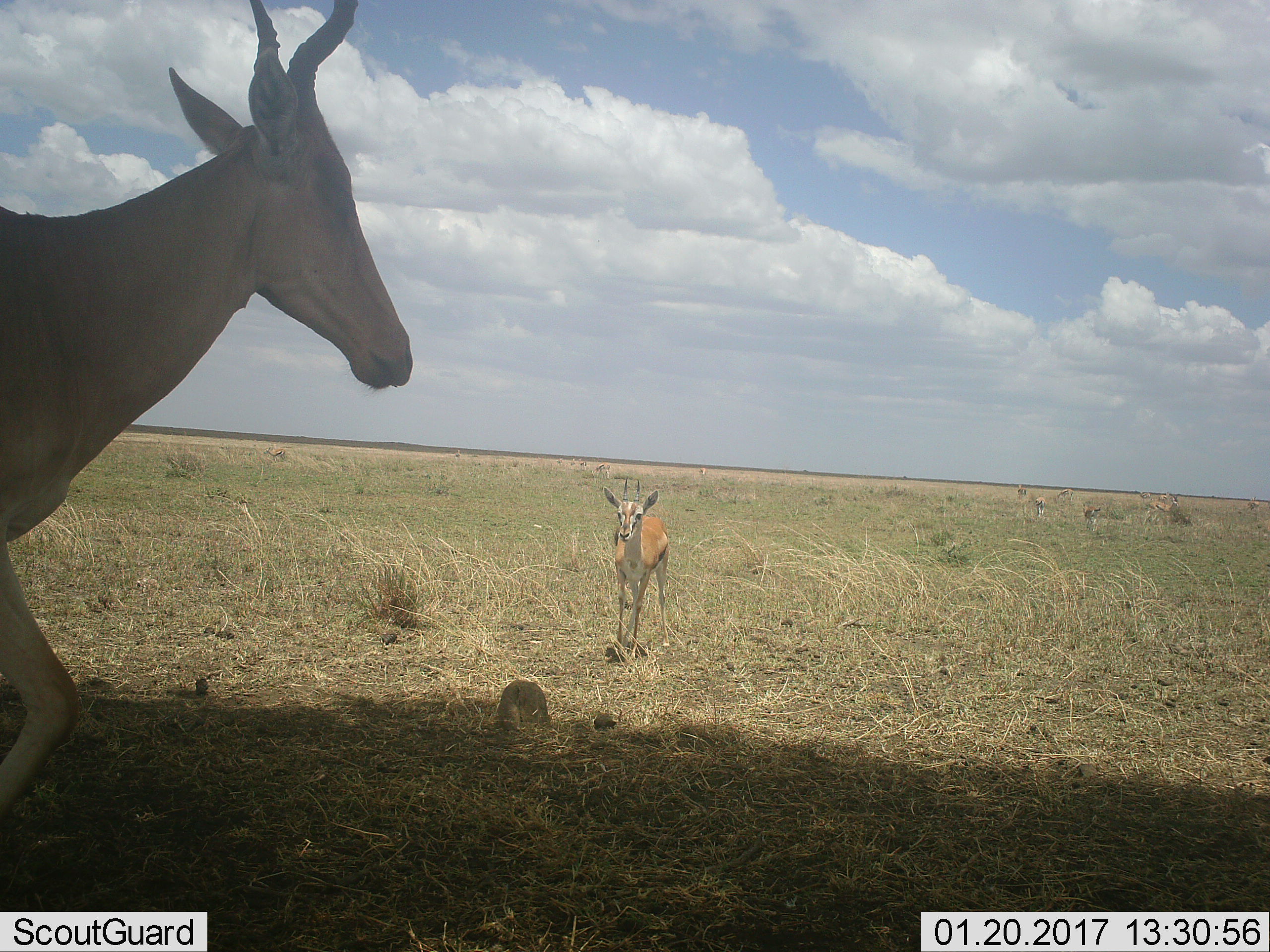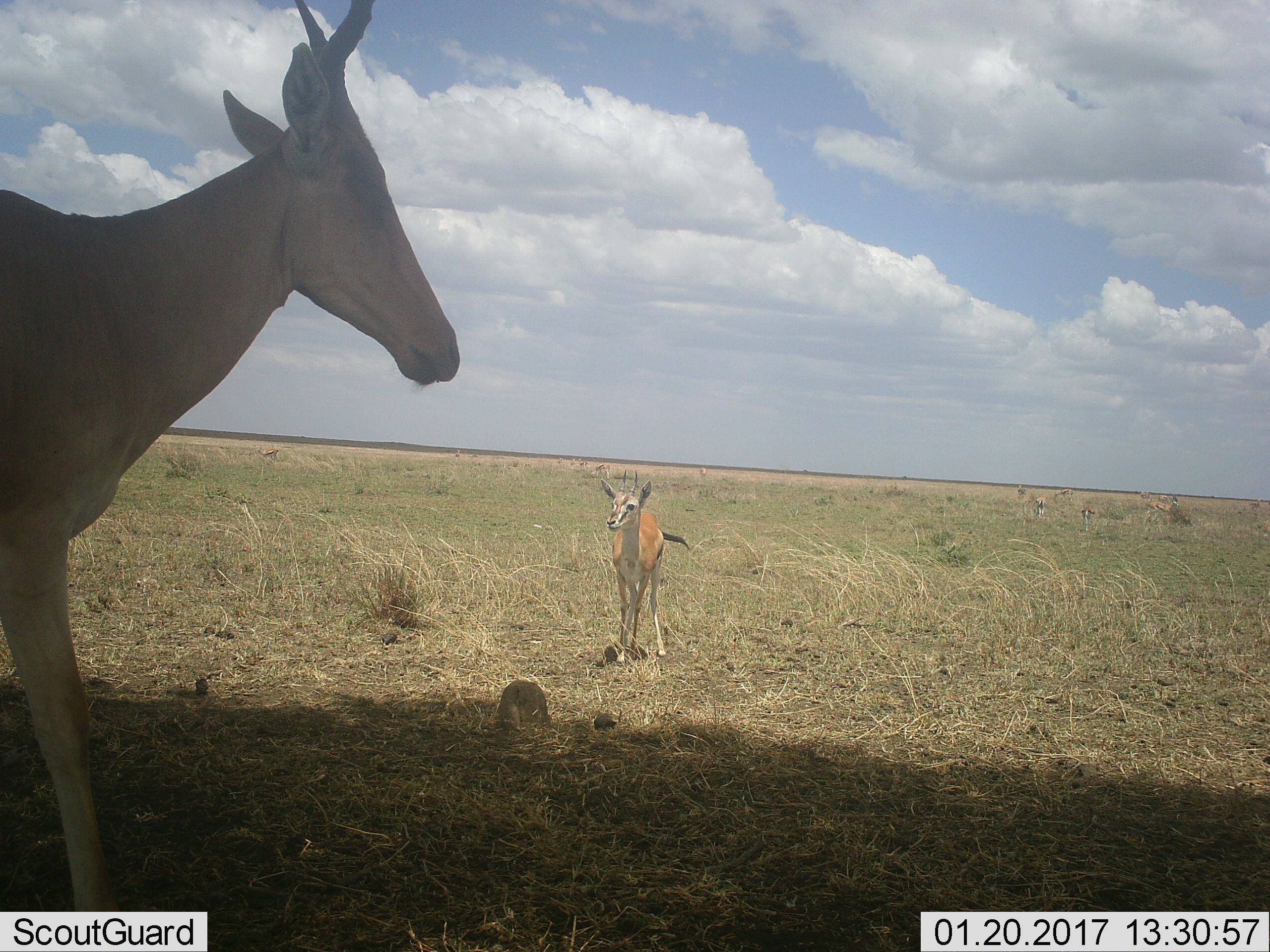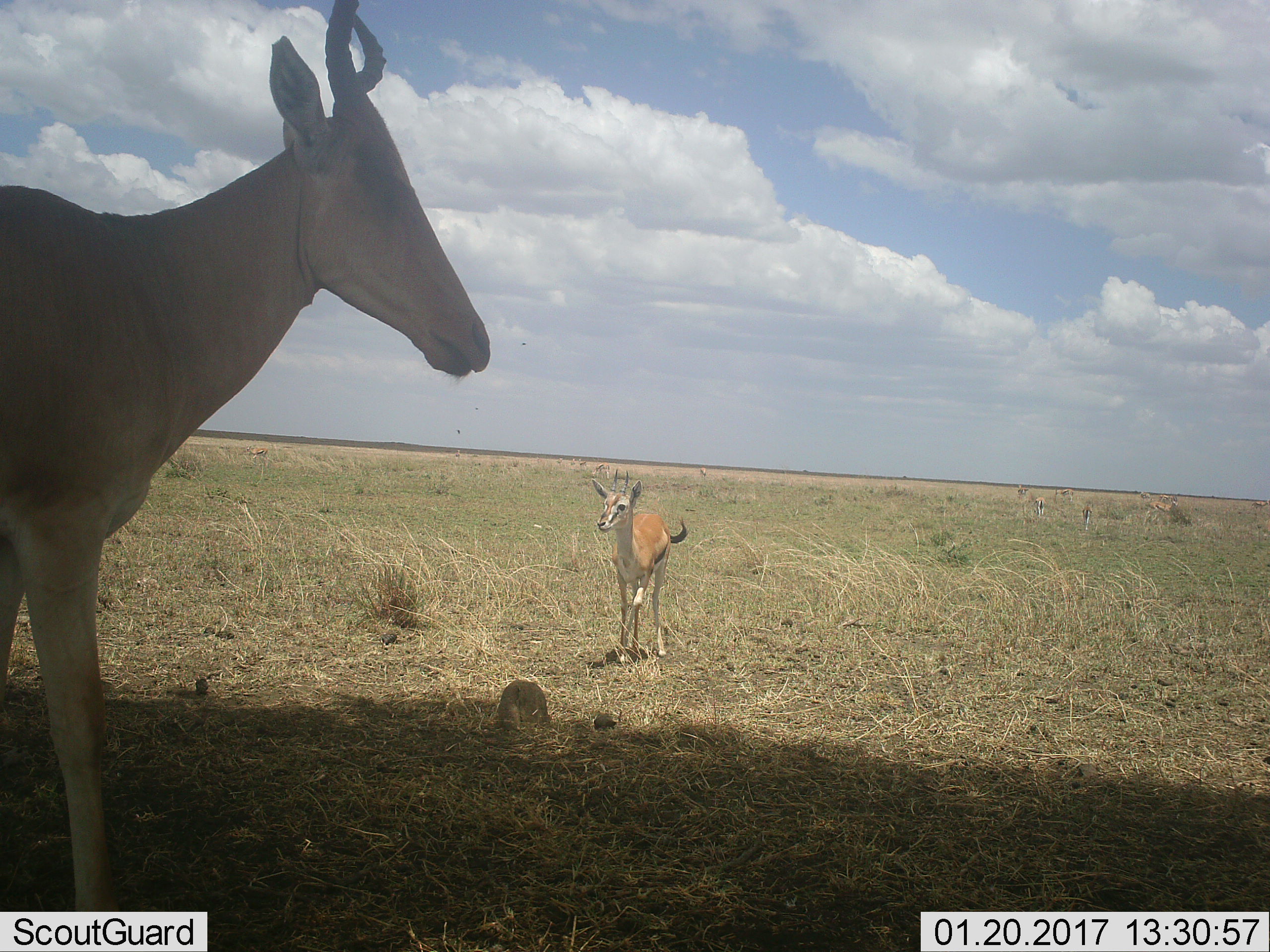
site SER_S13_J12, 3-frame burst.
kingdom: Animalia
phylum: Chordata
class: Mammalia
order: Artiodactyla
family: Bovidae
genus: Eudorcas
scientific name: Eudorcas thomsonii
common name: thomson's gazelle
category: gazellethomsons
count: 11-50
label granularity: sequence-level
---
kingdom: Animalia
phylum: Chordata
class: Mammalia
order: Artiodactyla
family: Bovidae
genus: Alcelaphus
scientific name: Alcelaphus buselaphus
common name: hartebeest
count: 1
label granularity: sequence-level